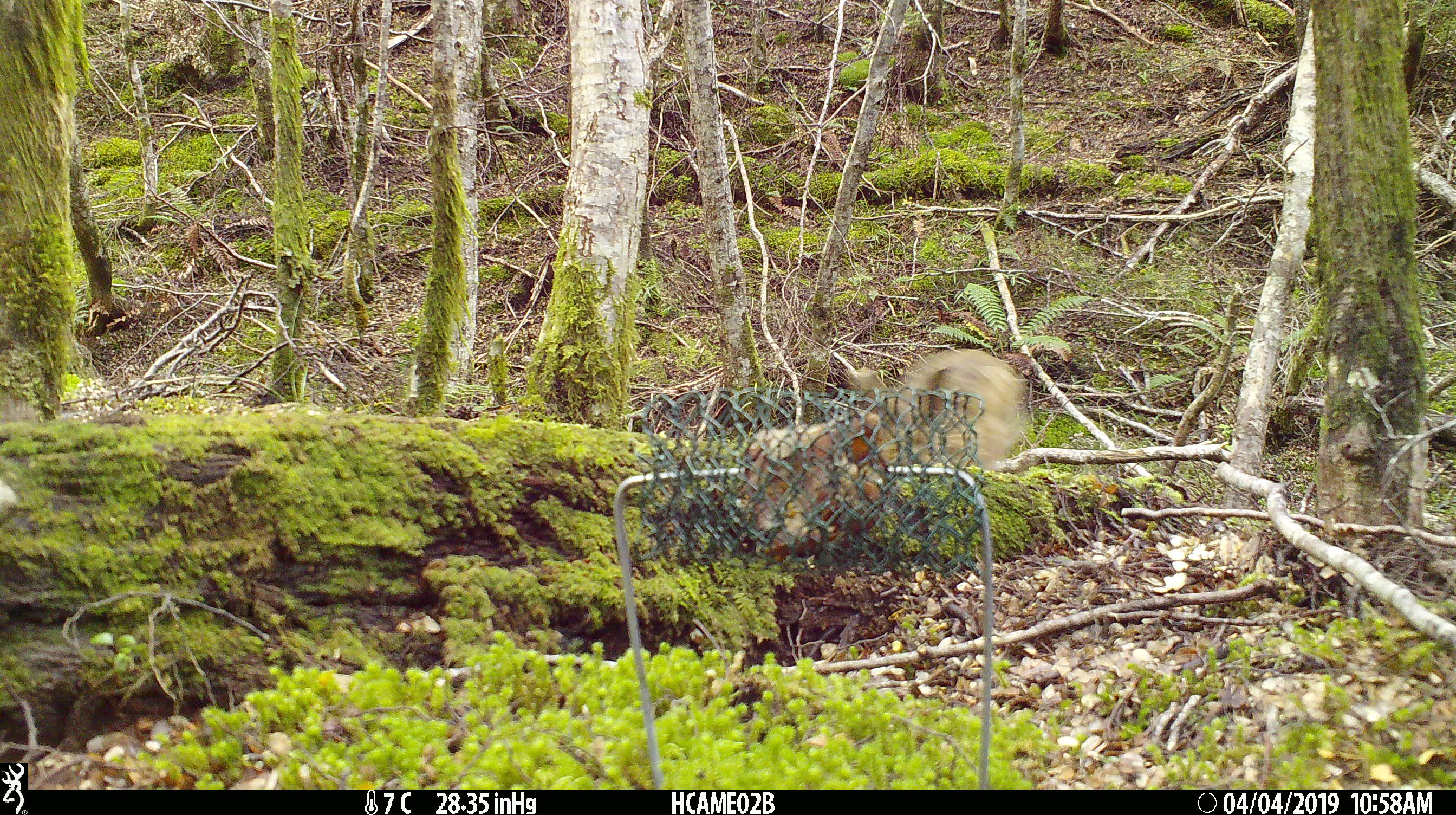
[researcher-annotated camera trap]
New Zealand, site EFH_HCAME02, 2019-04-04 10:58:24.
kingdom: Animalia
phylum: Chordata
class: Mammalia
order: Lagomorpha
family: Leporidae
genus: Lepus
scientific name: Lepus europaeus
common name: brown hare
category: hare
Hare (brown hare) (Lepus europaeus).